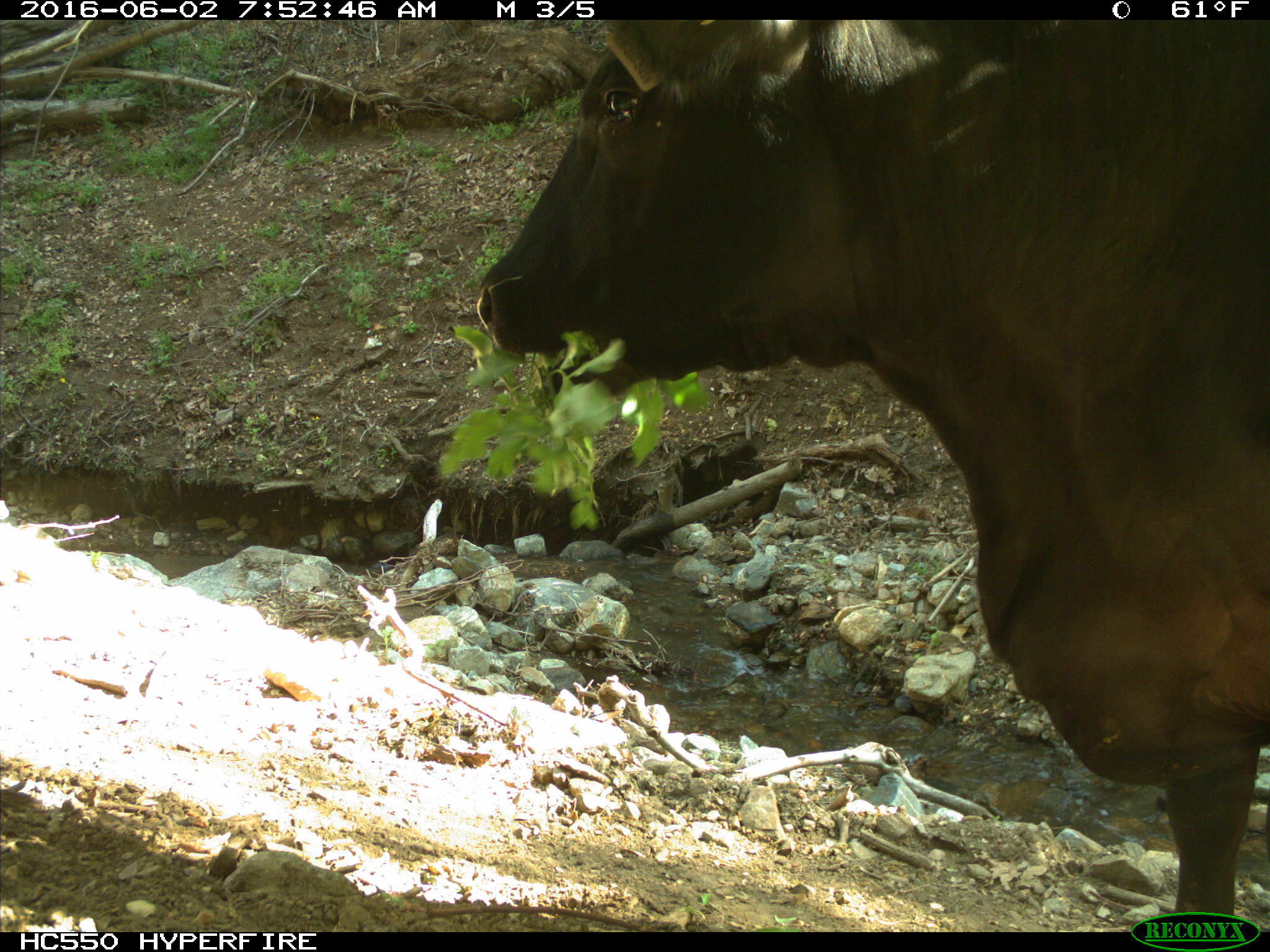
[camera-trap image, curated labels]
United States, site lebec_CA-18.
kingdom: Animalia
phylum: Chordata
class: Mammalia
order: Artiodactyla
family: Bovidae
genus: Bos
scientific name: Bos taurus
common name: domestic cow